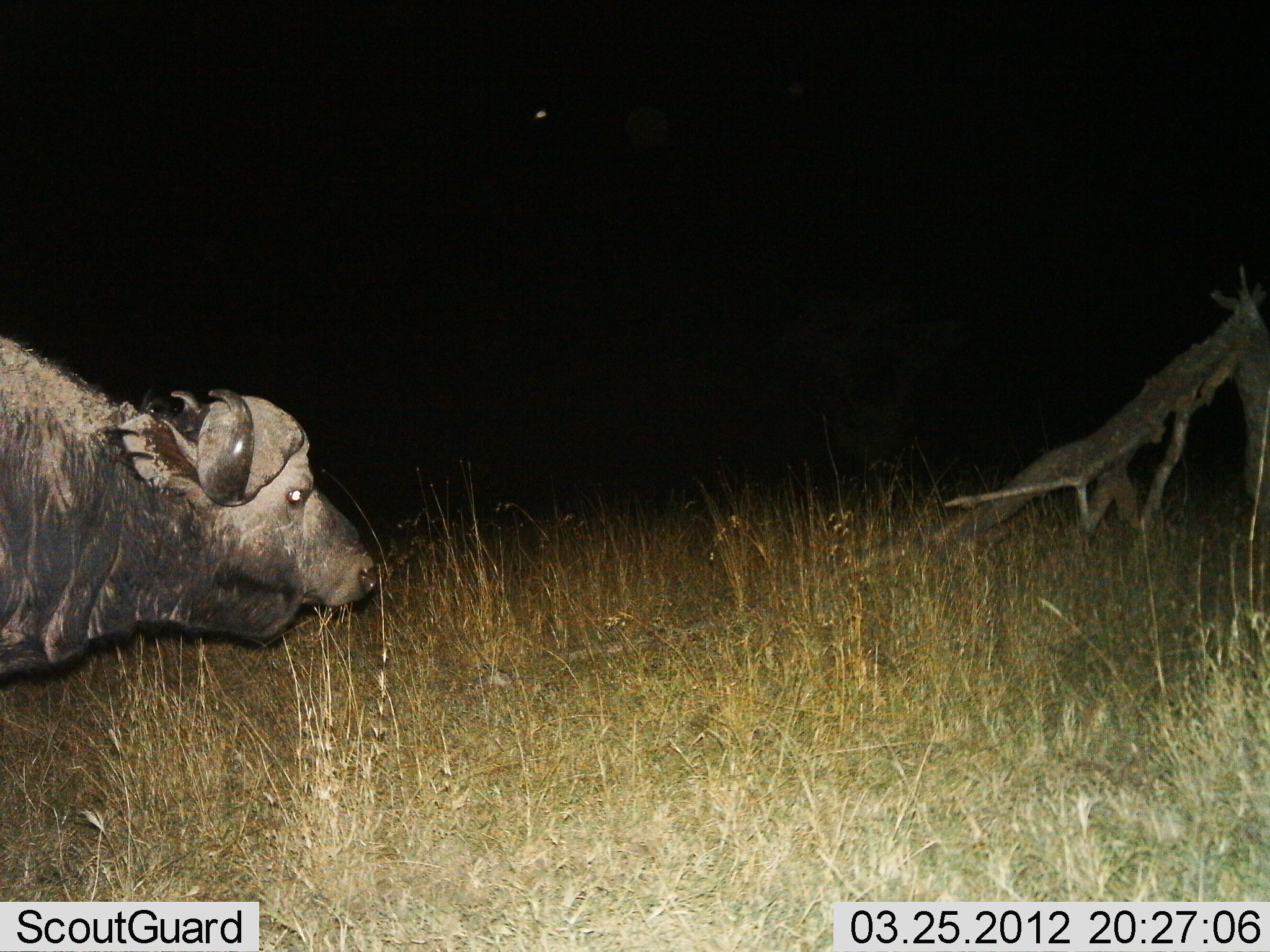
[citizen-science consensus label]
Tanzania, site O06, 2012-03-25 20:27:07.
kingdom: Animalia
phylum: Chordata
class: Mammalia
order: Artiodactyla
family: Bovidae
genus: Syncerus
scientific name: Syncerus caffer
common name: cape buffalo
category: buffalo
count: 1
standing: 65%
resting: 0%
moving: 35%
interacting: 0%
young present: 0%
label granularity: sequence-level